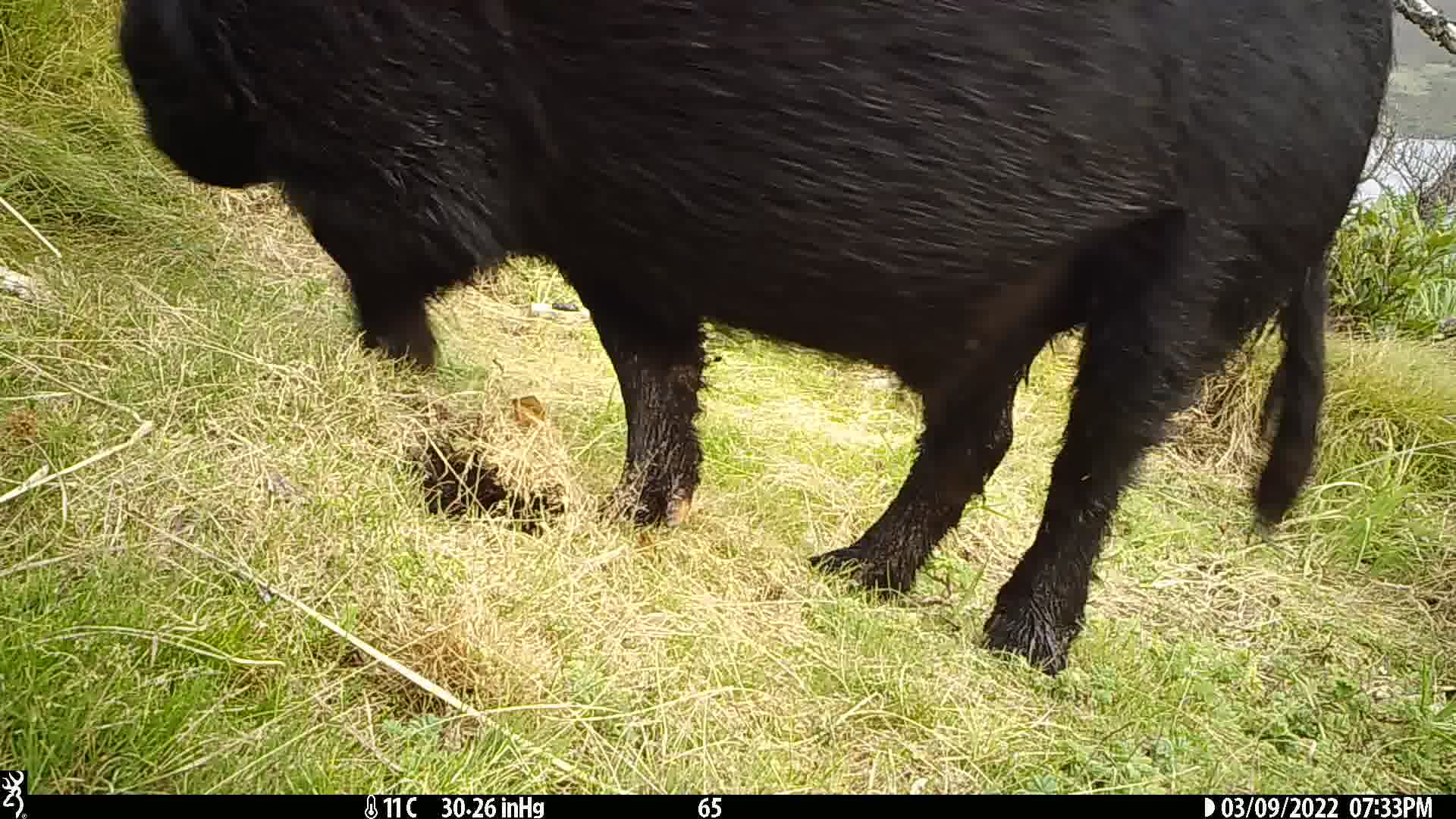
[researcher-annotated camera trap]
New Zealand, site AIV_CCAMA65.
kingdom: Animalia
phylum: Chordata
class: Mammalia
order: Artiodactyla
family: Suidae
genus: Sus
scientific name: Sus scrofa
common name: pig